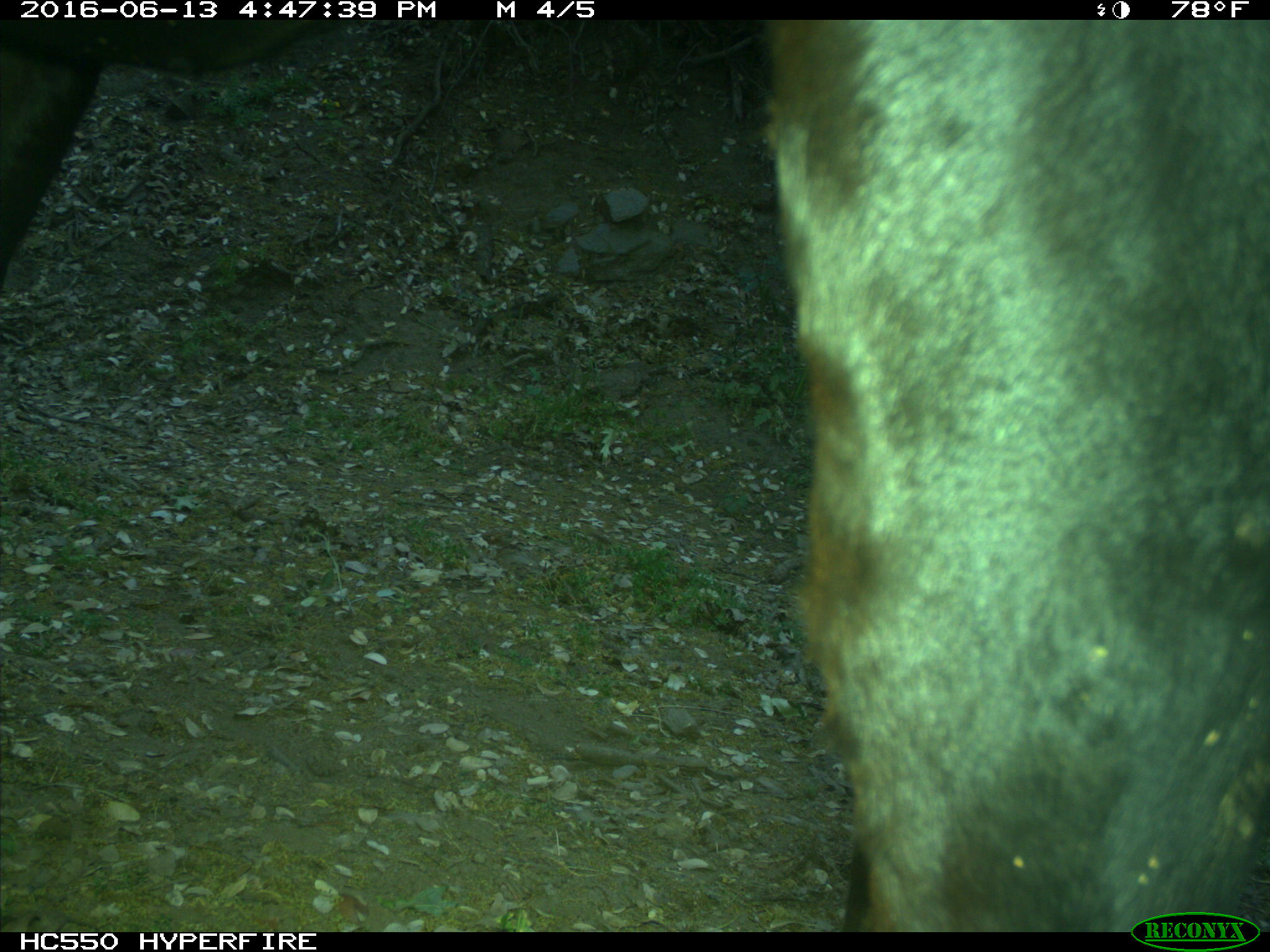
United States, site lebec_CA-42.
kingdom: Animalia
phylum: Chordata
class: Mammalia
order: Artiodactyla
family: Bovidae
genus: Bos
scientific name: Bos taurus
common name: domestic cow